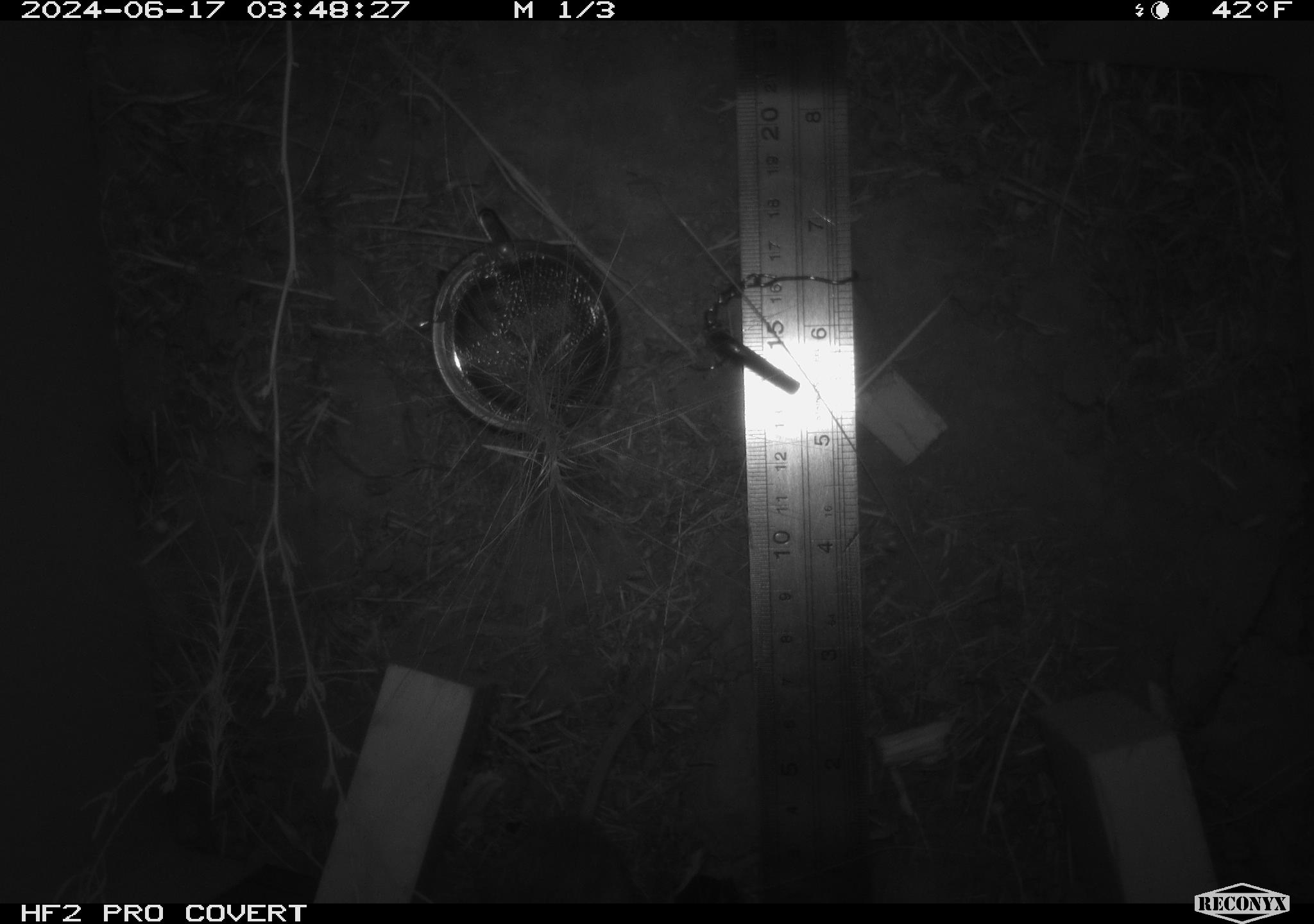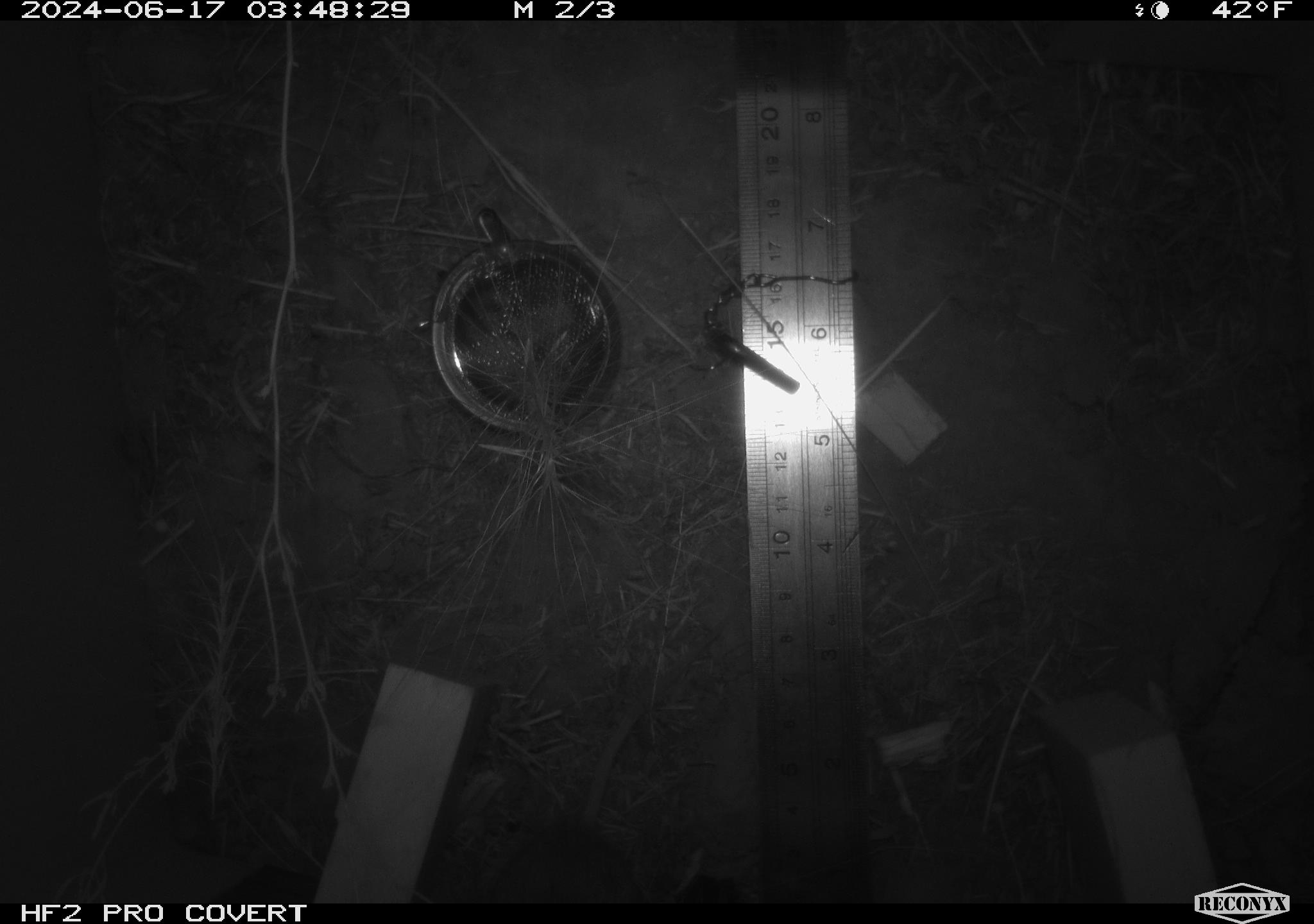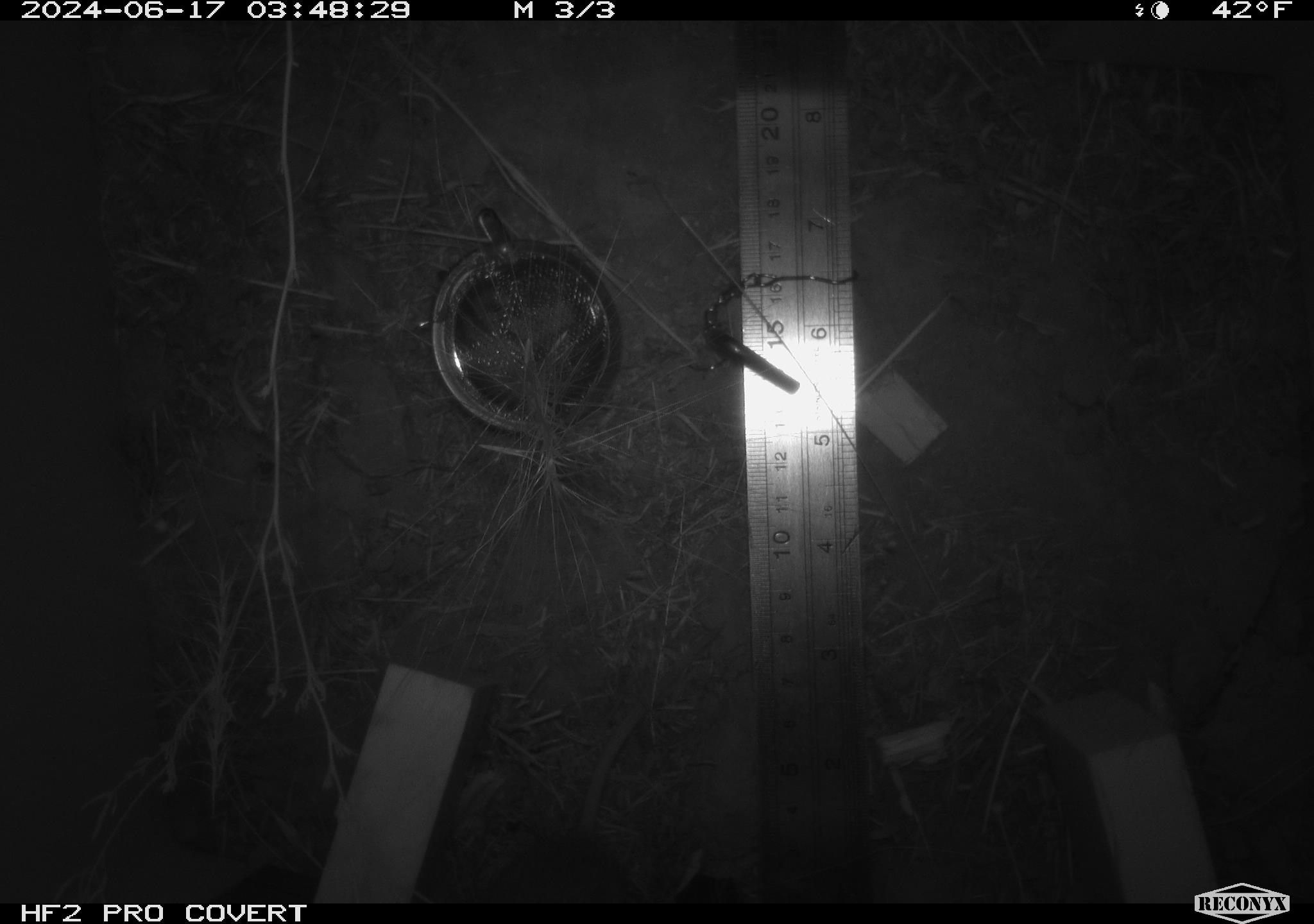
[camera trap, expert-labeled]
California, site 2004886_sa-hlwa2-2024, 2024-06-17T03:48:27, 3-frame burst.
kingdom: Animalia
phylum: Chordata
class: Mammalia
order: Rodentia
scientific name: Rodentia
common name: mouse species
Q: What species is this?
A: Mouse species (Rodentia).